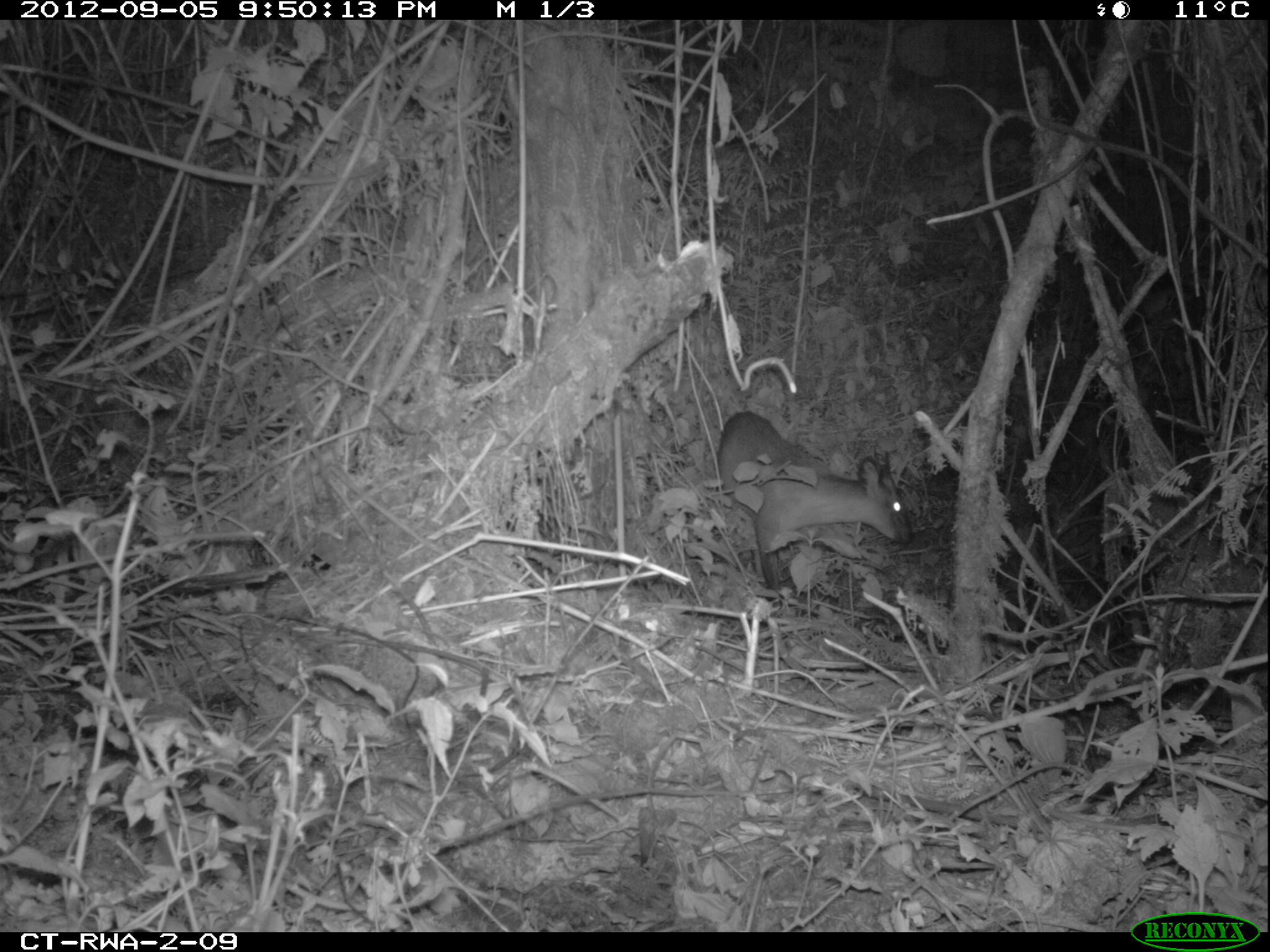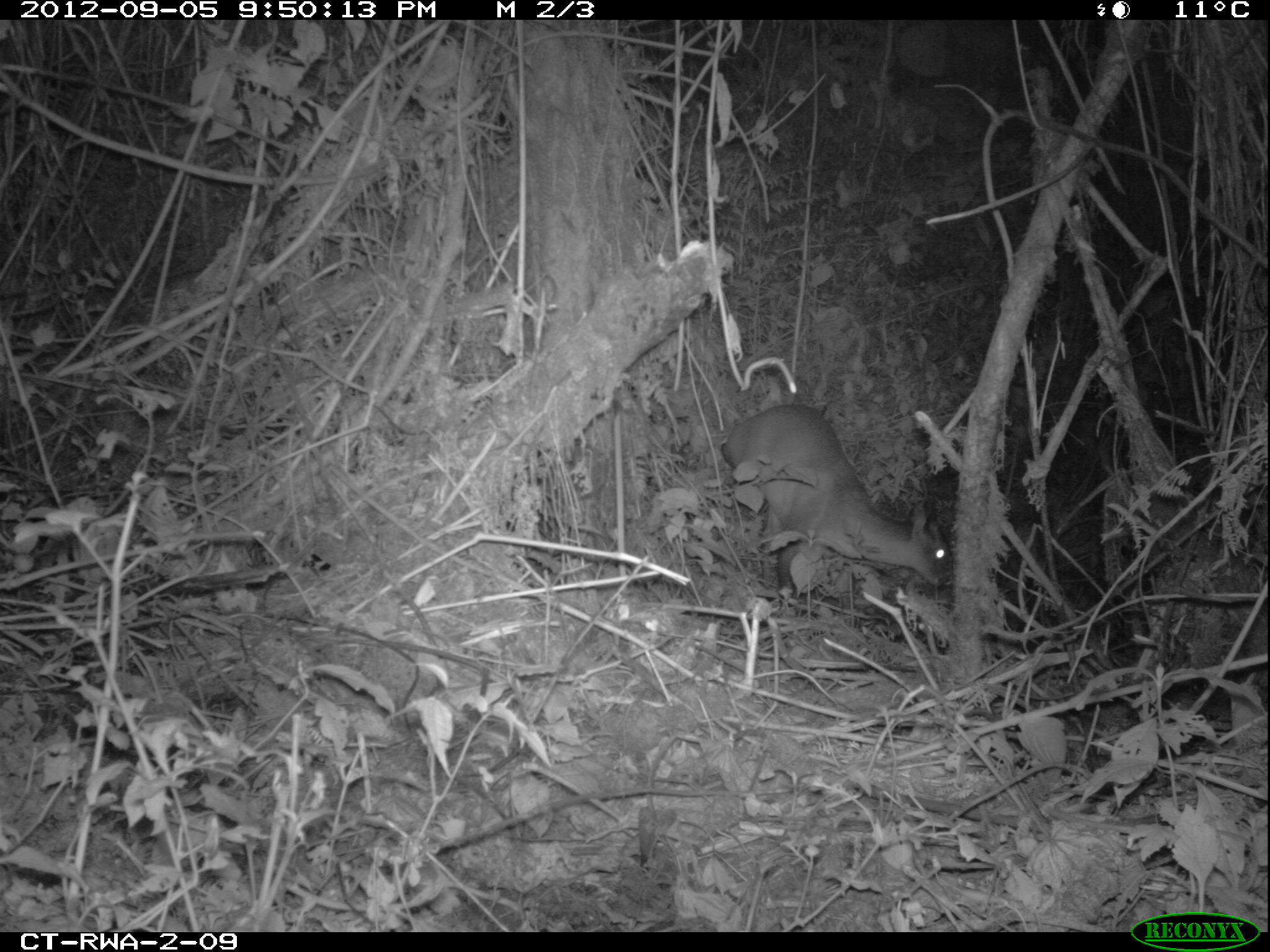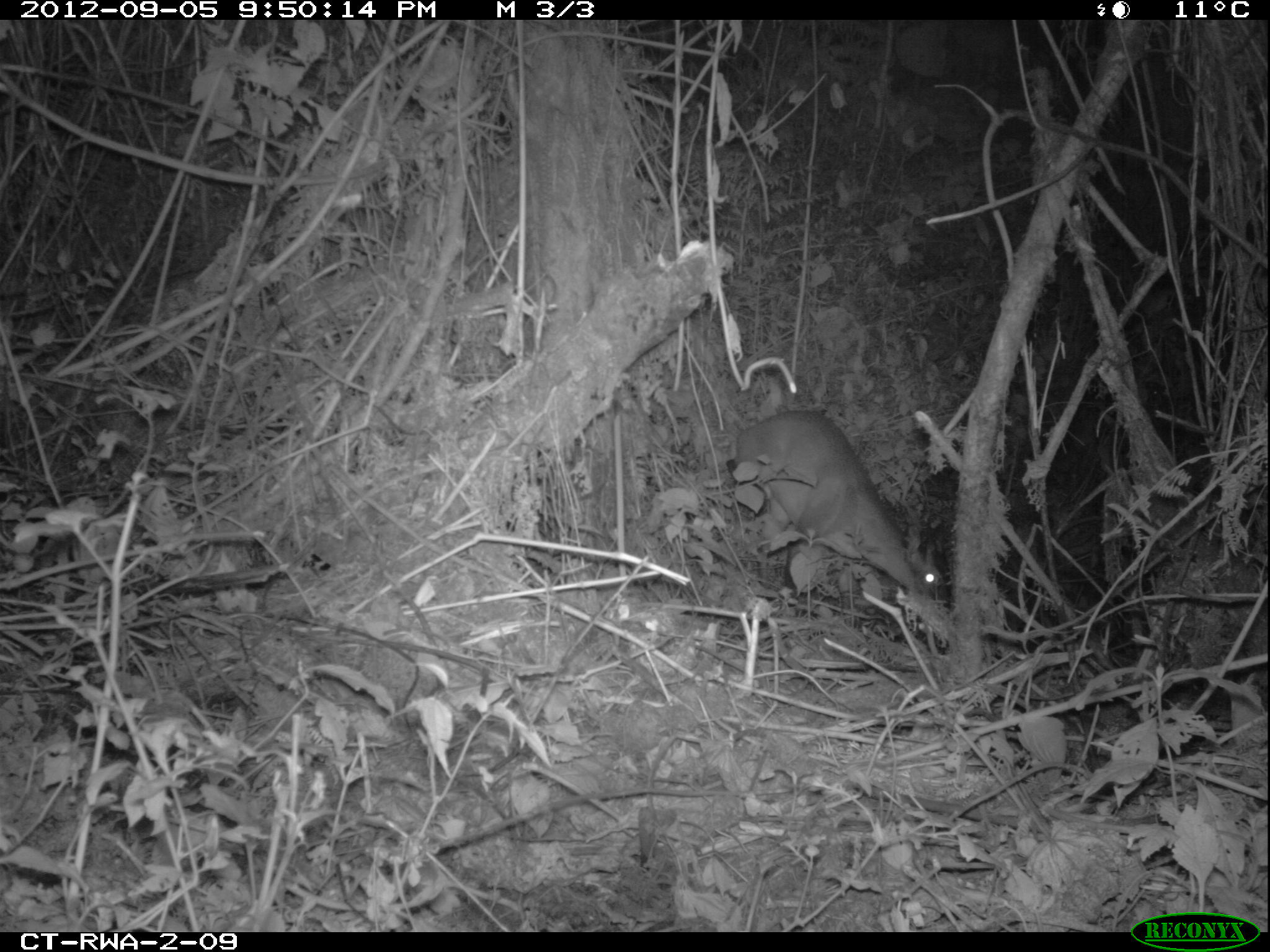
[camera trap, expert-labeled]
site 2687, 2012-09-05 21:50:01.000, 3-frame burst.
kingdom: Animalia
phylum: Chordata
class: Mammalia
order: Artiodactyla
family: Bovidae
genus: Cephalophus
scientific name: Cephalophus nigrifrons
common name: black-fronted duiker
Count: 1.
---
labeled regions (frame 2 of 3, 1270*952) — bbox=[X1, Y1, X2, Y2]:
cephalophus nigrifrons: bbox=[721, 405, 952, 590]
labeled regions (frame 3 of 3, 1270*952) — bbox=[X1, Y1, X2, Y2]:
cephalophus nigrifrons: bbox=[733, 405, 943, 591]